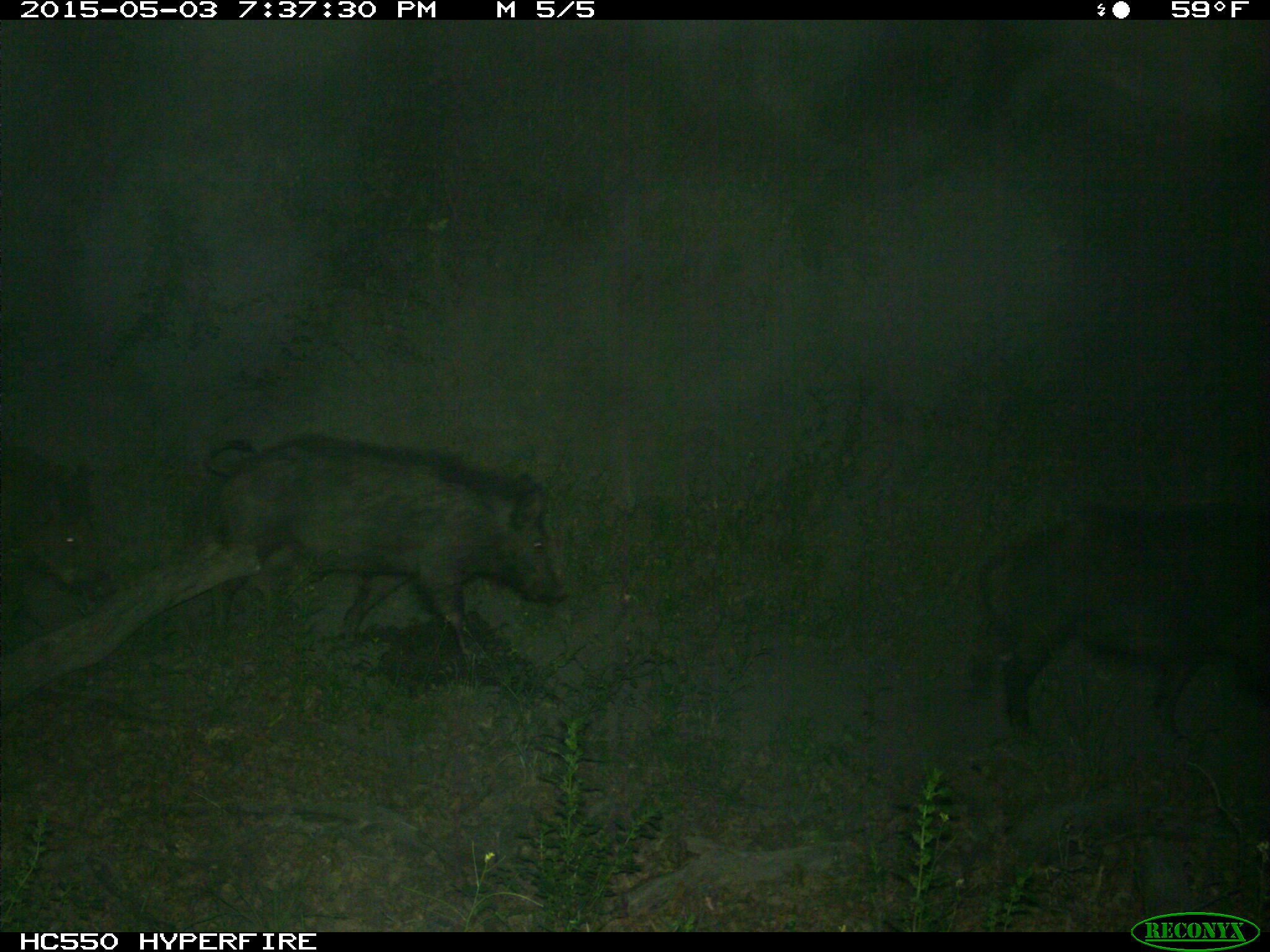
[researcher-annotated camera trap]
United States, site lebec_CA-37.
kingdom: Animalia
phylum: Chordata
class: Mammalia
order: Artiodactyla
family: Suidae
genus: Sus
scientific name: Sus scrofa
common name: wild boar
Sus scrofa (wild boar).